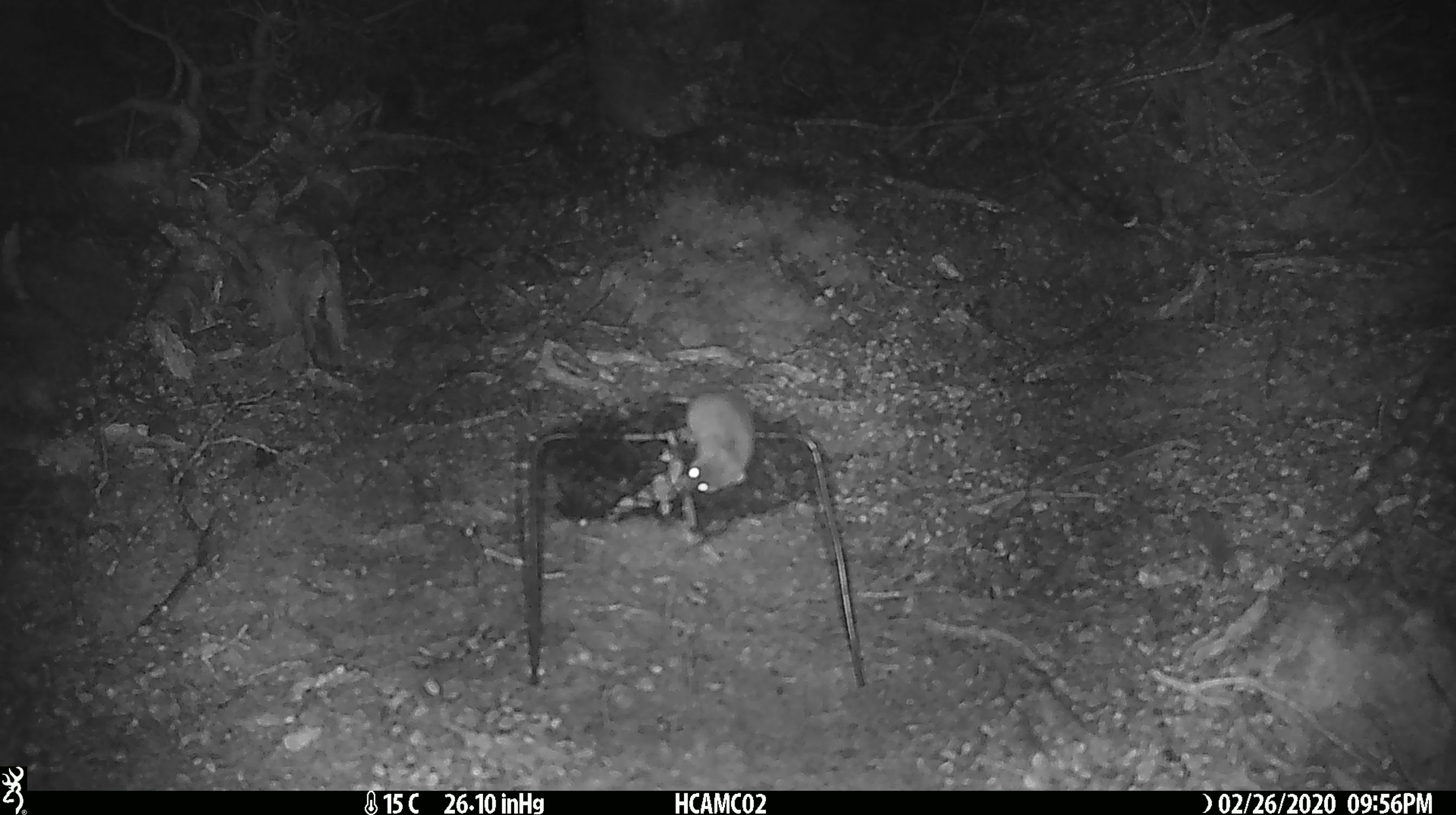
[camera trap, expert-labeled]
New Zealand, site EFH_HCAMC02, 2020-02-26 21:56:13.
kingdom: Animalia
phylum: Chordata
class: Mammalia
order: Rodentia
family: Muridae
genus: Mus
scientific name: Mus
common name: mouse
Mouse (Mus).